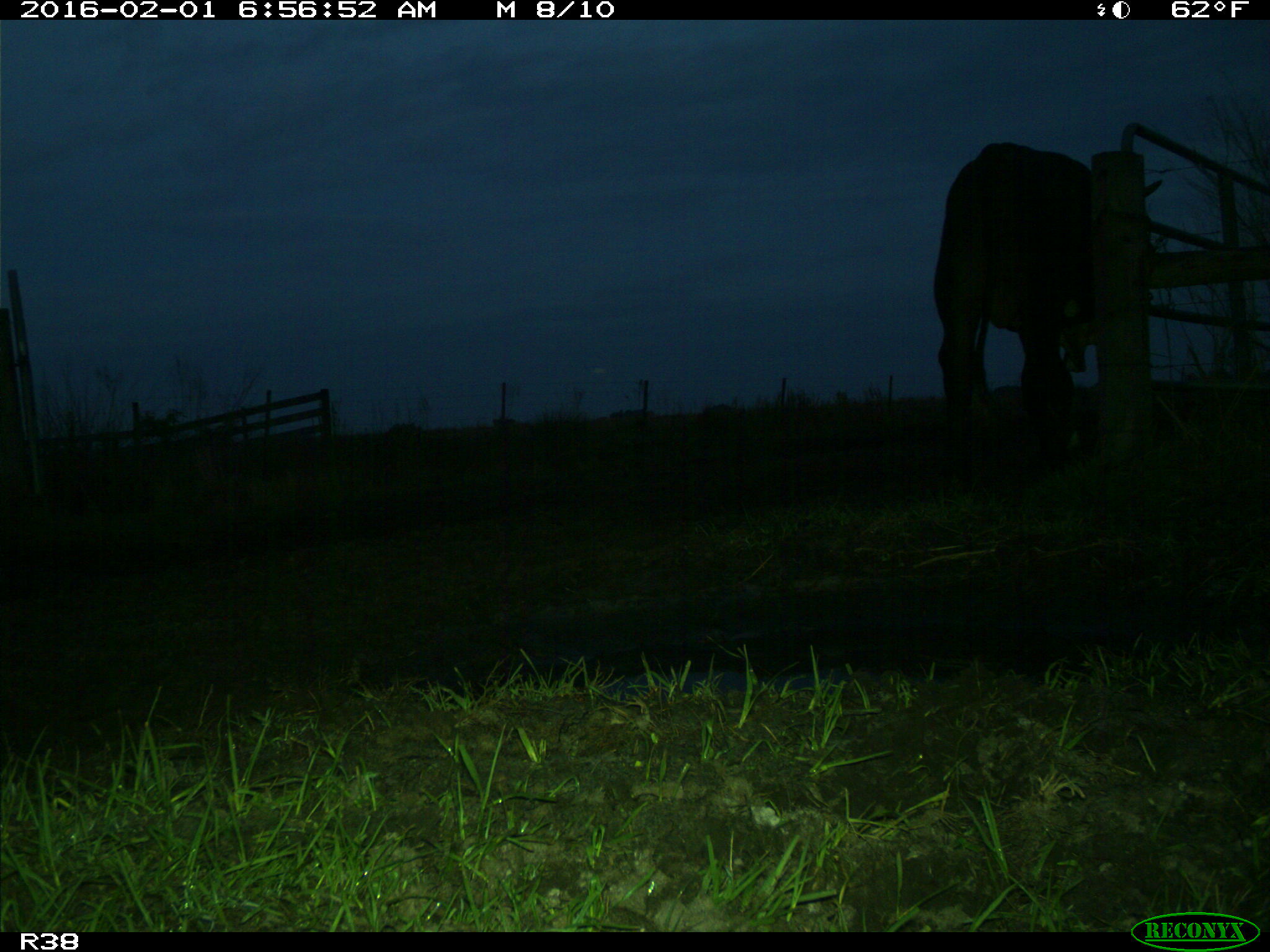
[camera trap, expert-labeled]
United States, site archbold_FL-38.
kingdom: Animalia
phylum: Chordata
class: Mammalia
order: Artiodactyla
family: Bovidae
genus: Bos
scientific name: Bos taurus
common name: domestic cow